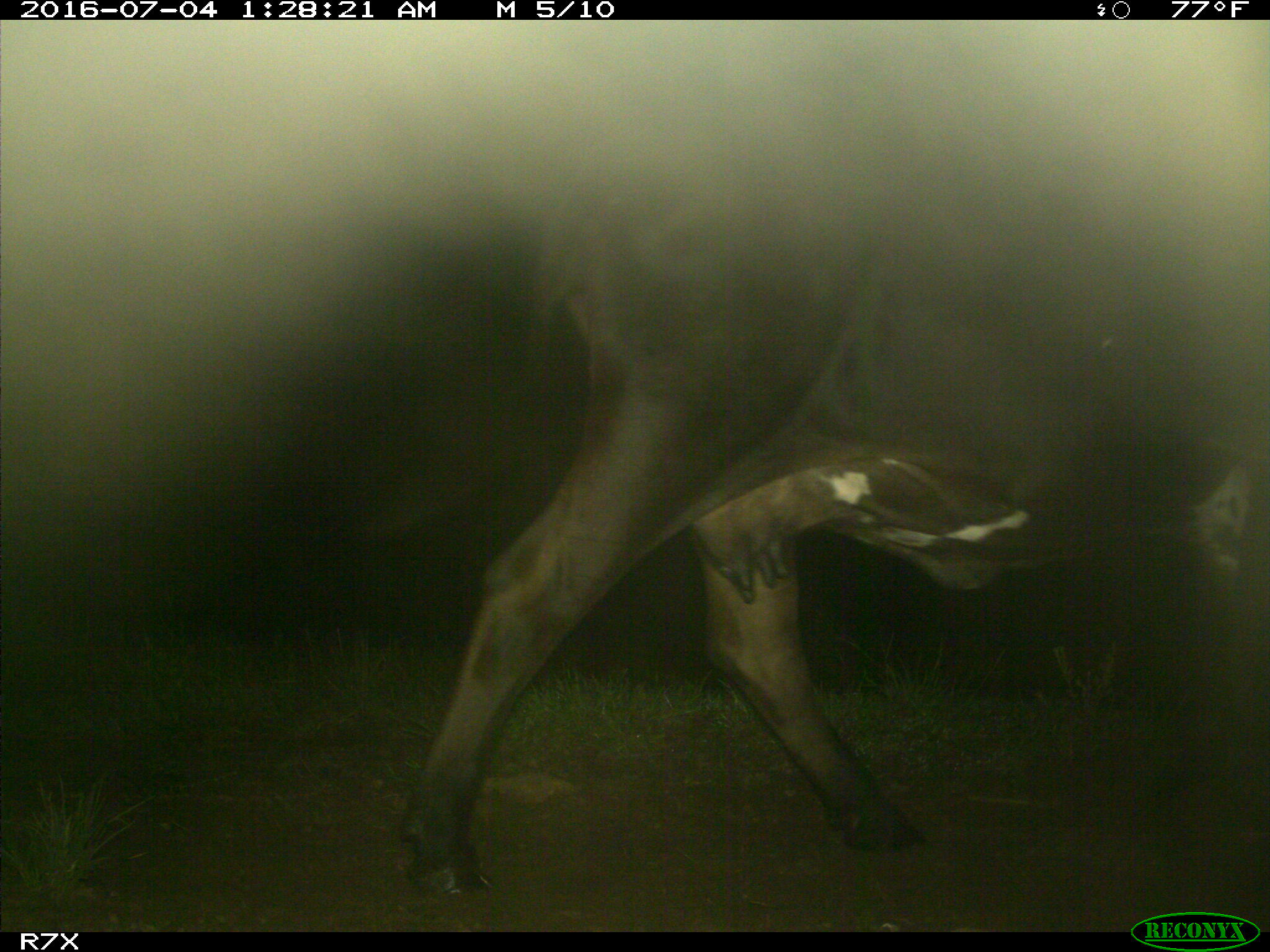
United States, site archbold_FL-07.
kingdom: Animalia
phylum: Chordata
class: Mammalia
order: Artiodactyla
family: Bovidae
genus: Bos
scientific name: Bos taurus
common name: domestic cow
Bos taurus (domestic cow).